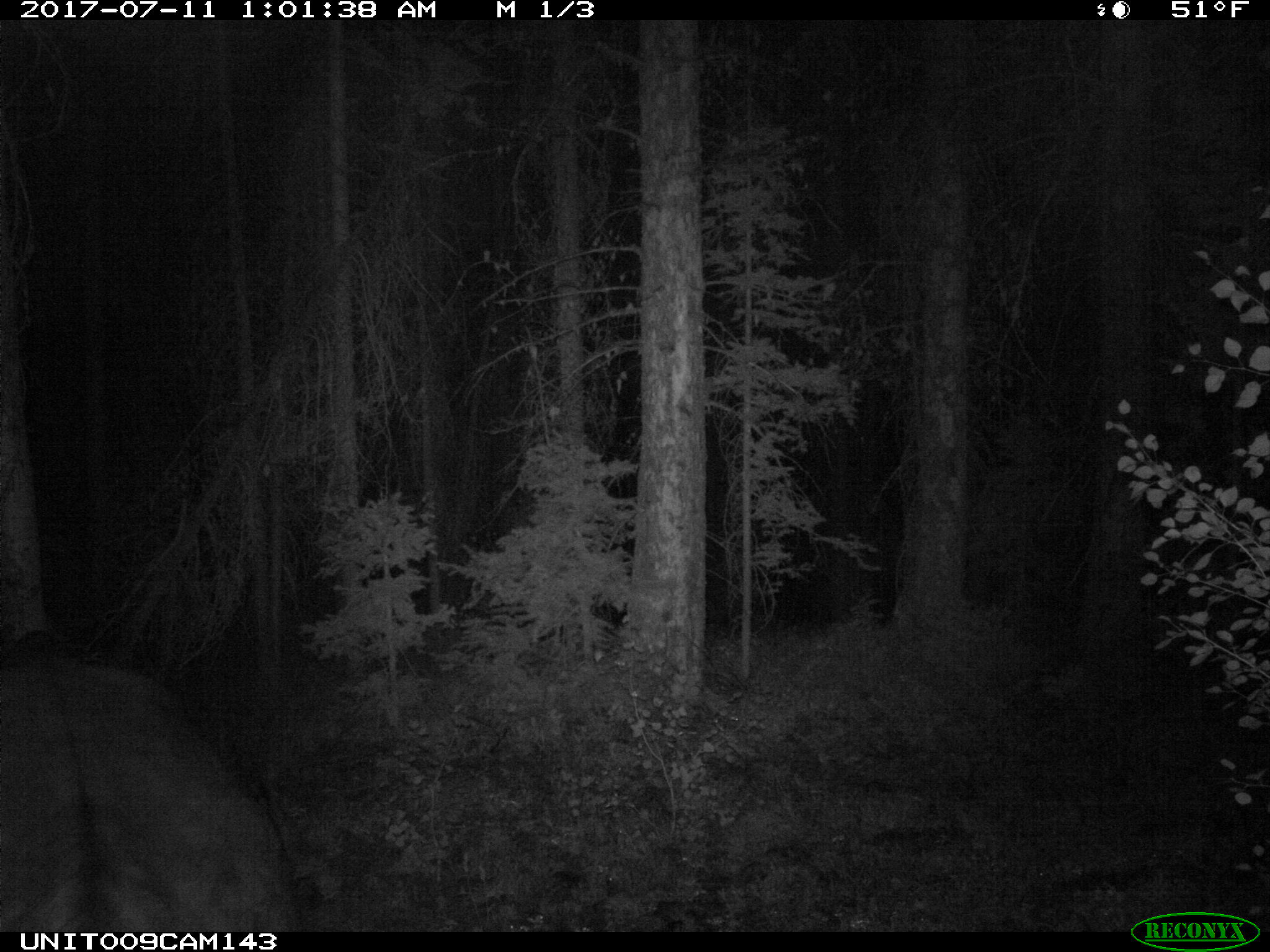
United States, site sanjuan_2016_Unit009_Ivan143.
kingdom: Animalia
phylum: Chordata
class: Mammalia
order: Artiodactyla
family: Bovidae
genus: Bos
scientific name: Bos taurus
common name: domestic cow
Bos taurus (domestic cow).